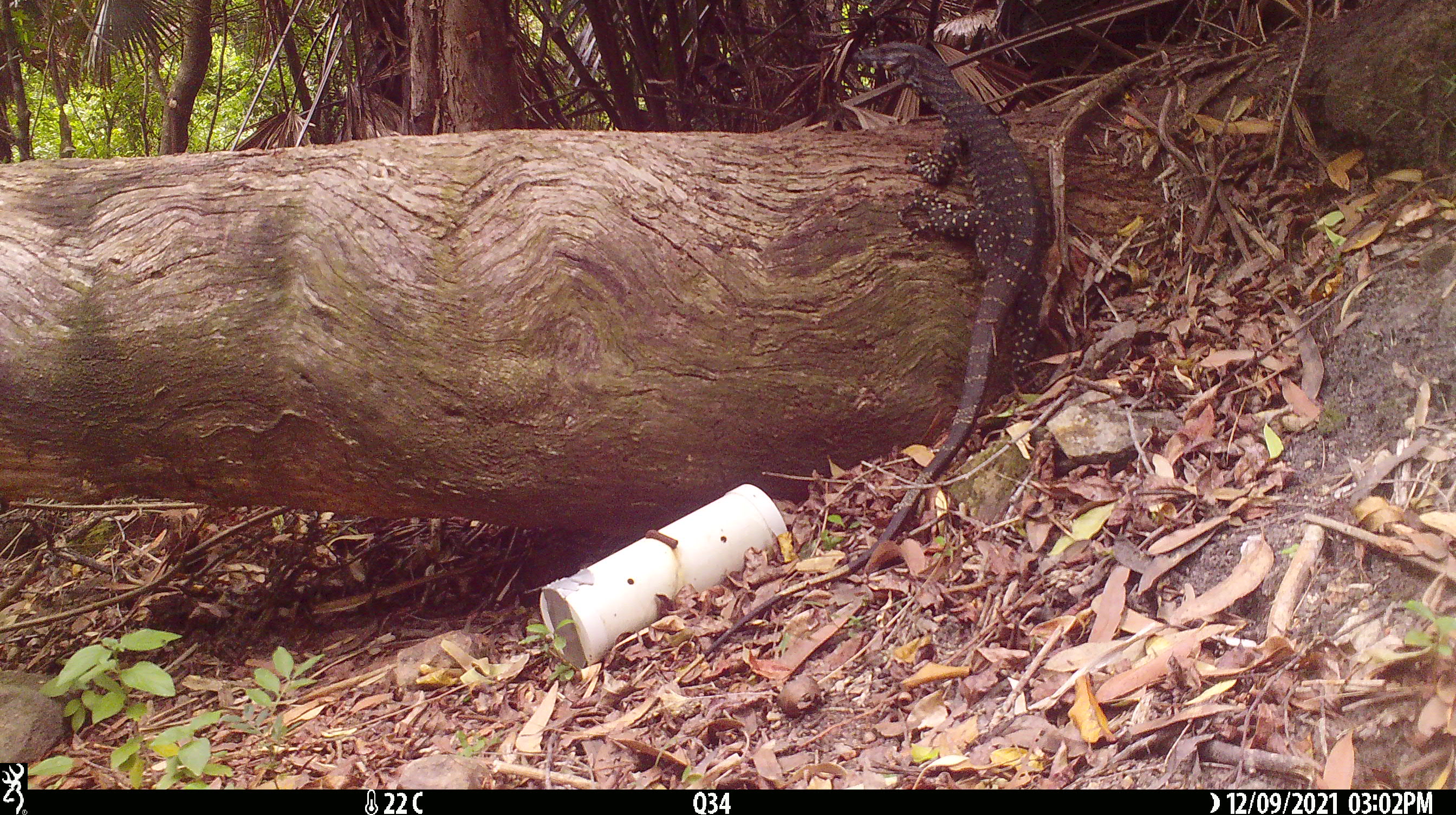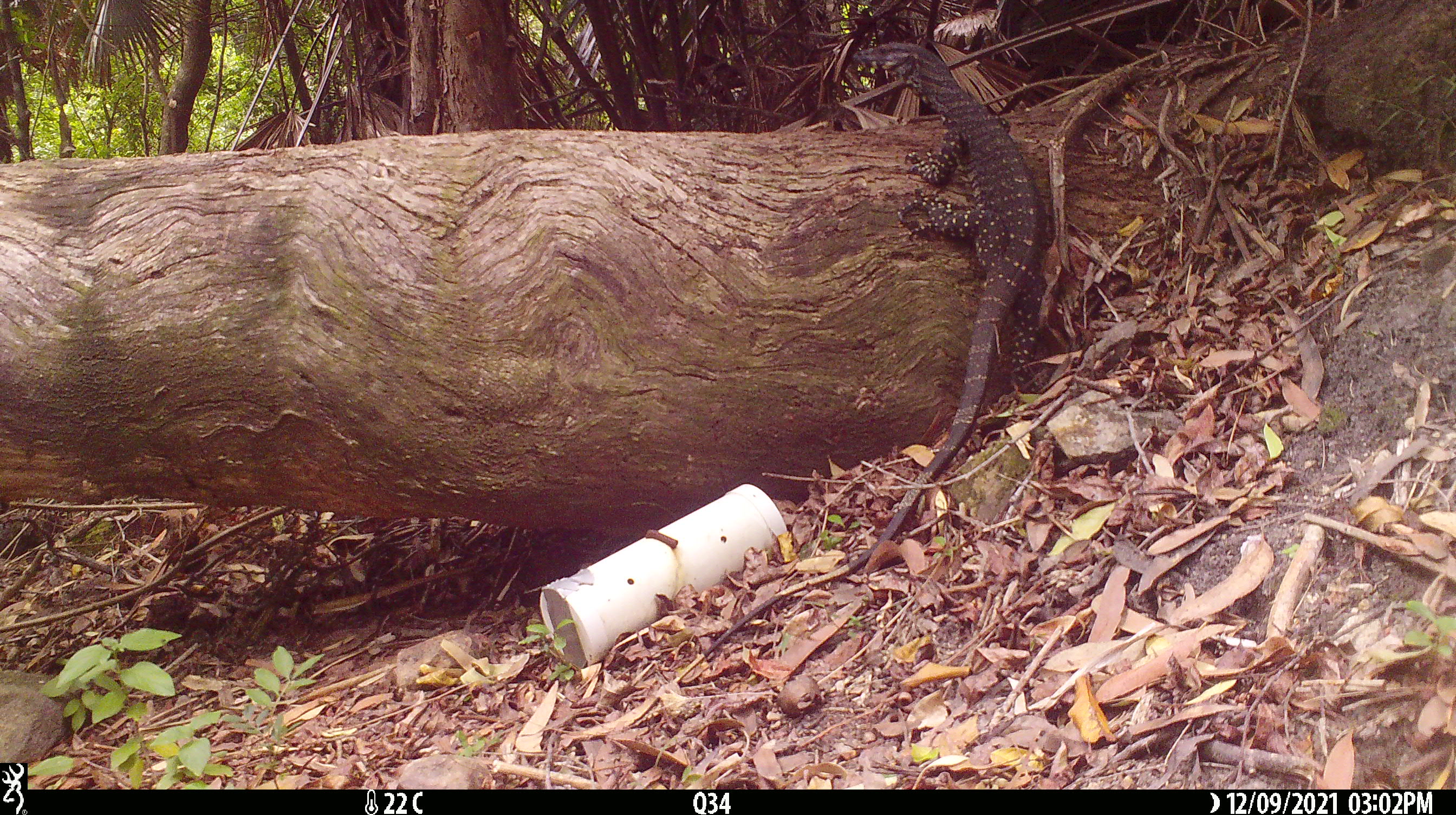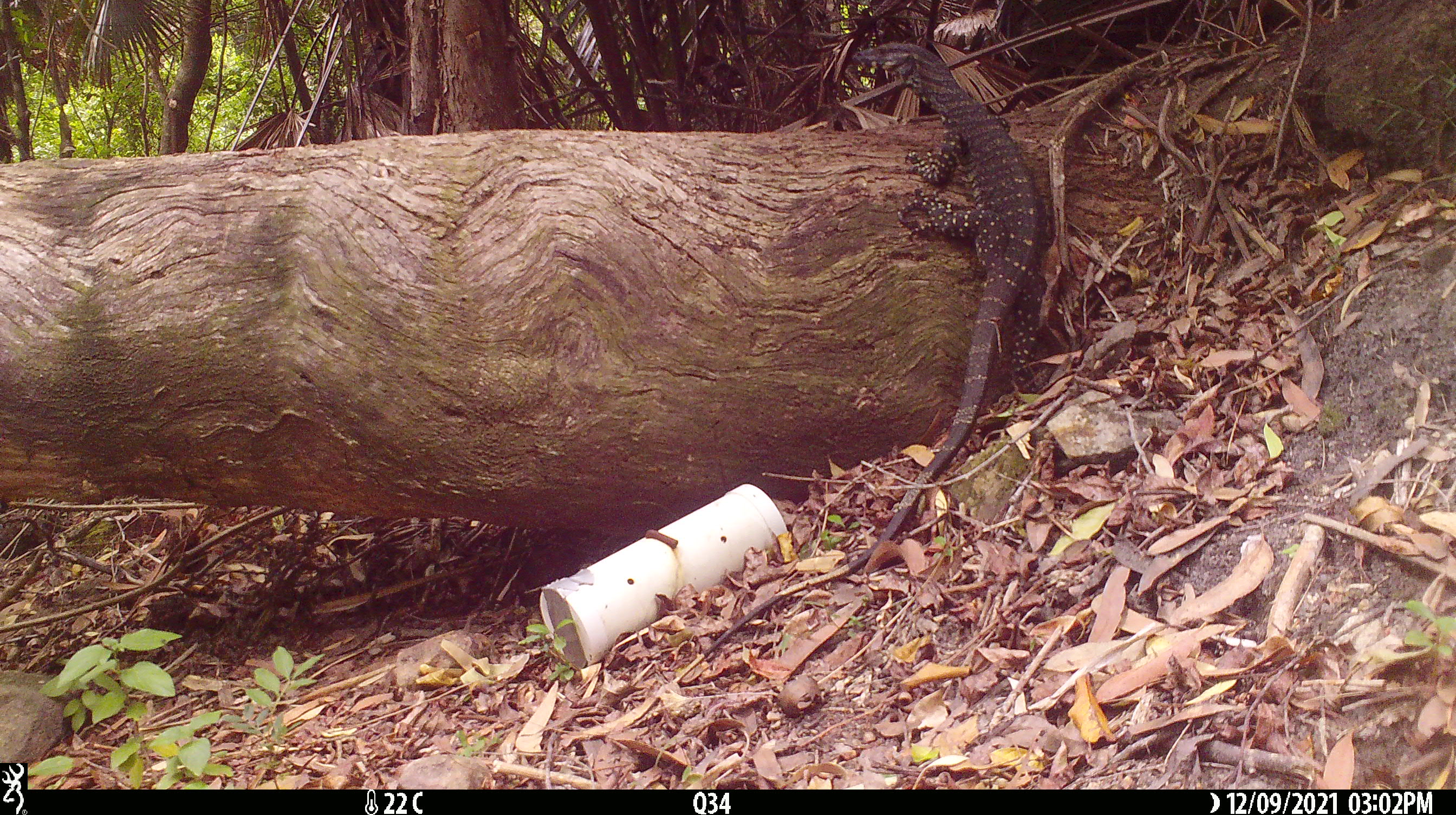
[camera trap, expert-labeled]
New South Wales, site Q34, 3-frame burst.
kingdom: Animalia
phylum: Chordata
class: Reptilia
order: Squamata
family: Varanidae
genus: Varanus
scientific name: Varanus varius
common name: lace monitor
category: goanna